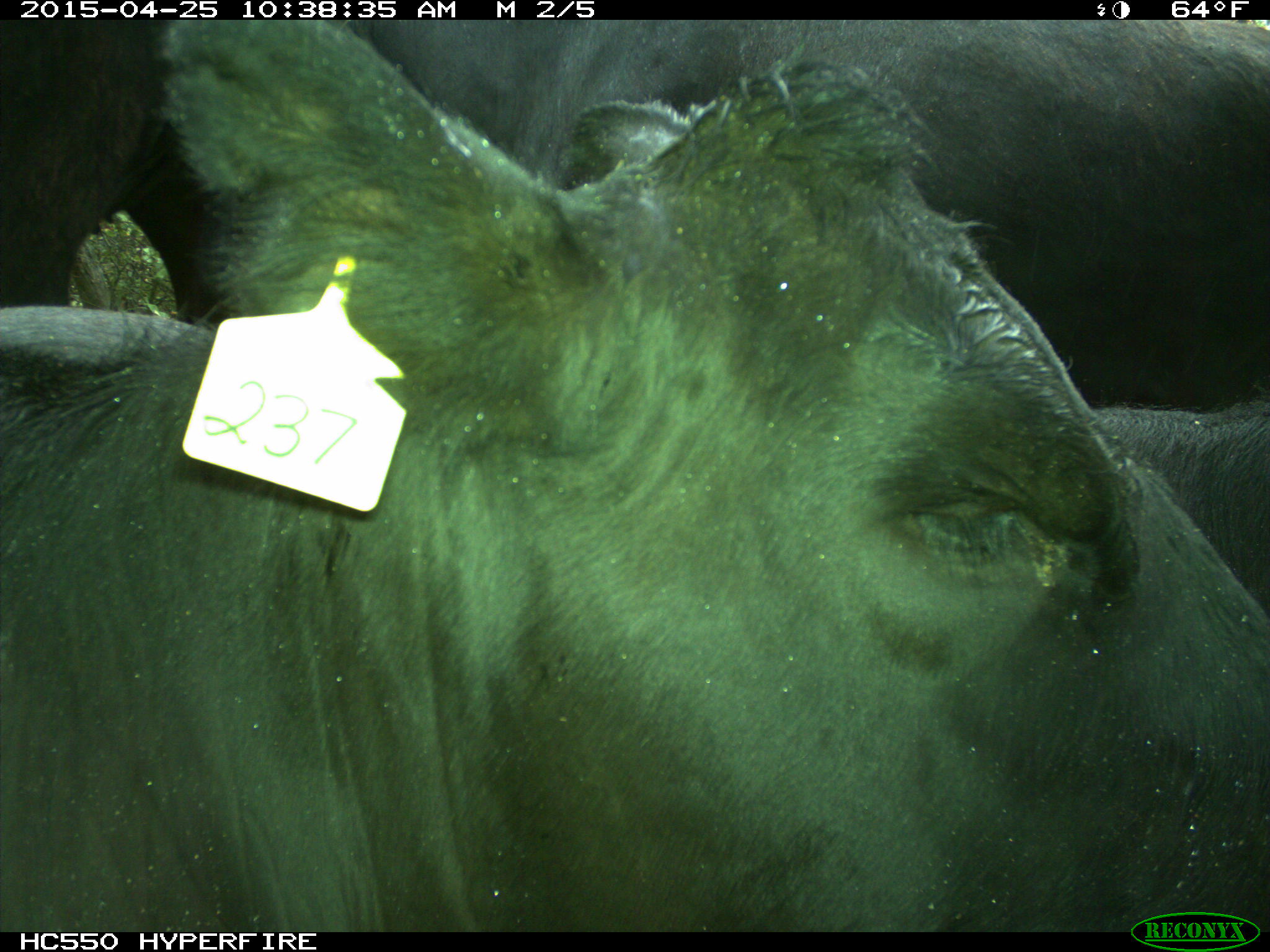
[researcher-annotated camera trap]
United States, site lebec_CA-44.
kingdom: Animalia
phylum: Chordata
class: Mammalia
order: Artiodactyla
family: Suidae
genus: Sus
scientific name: Sus scrofa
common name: wild boar